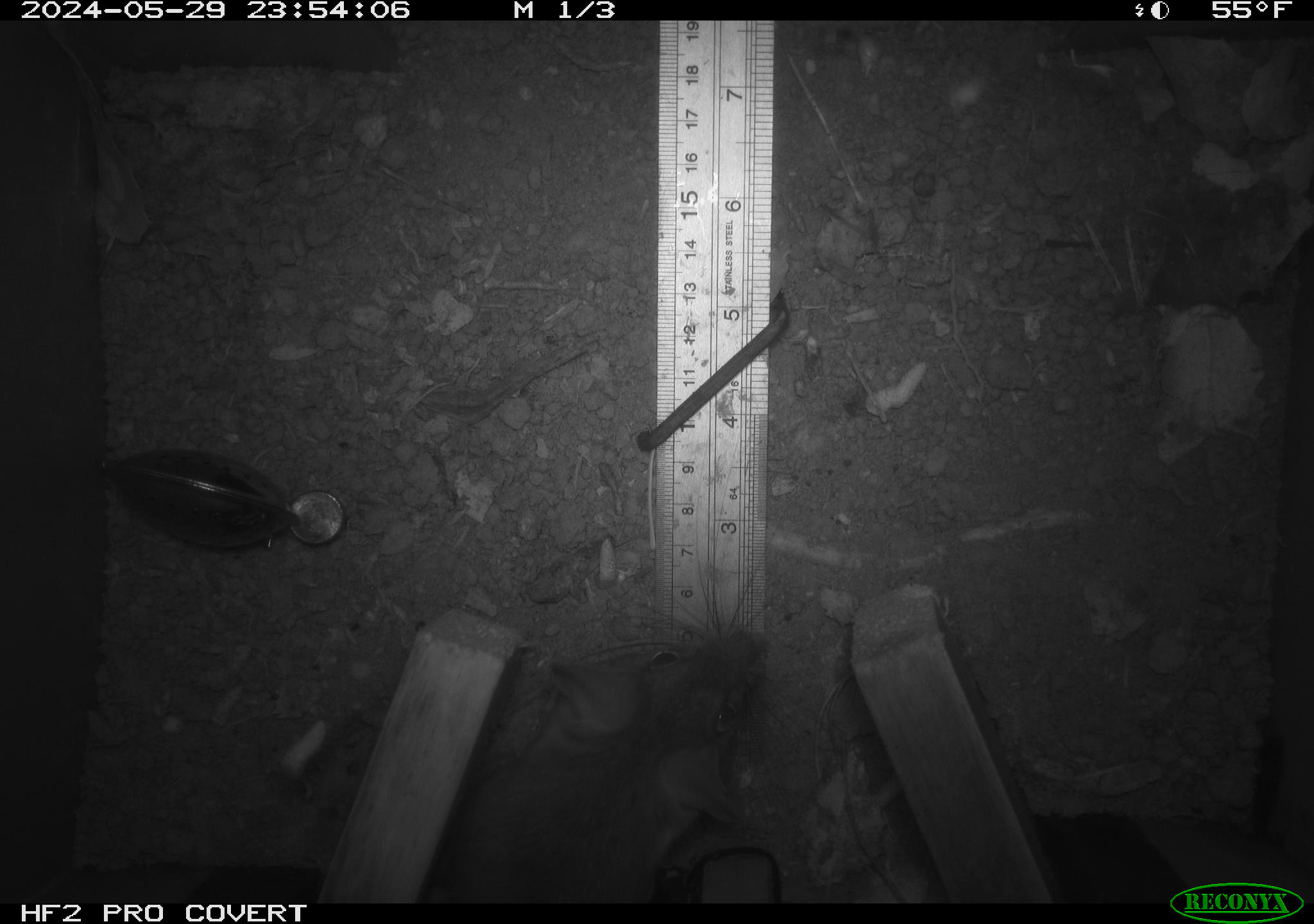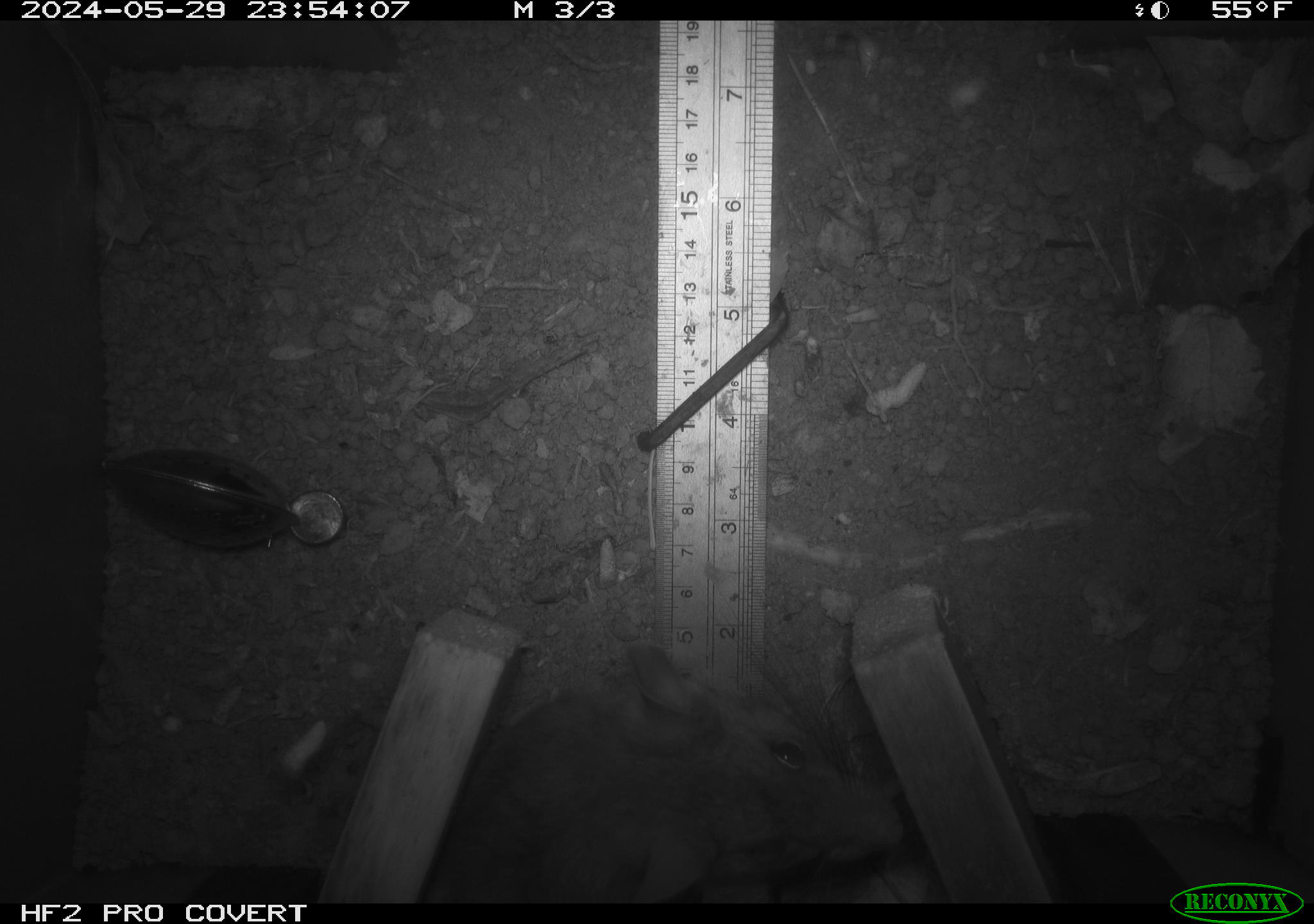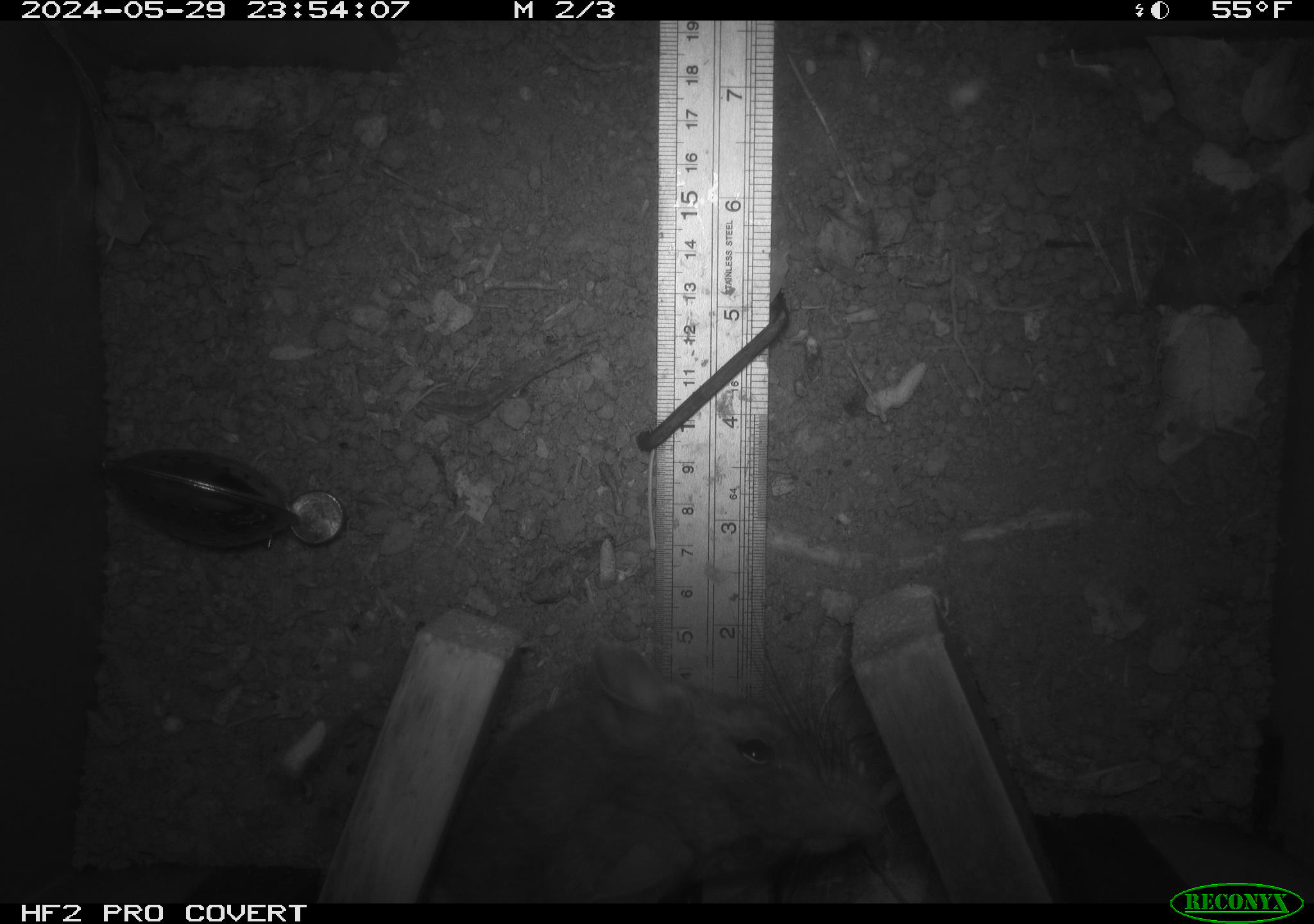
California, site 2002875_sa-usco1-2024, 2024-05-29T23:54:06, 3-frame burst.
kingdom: Animalia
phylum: Chordata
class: Mammalia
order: Rodentia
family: Cricetidae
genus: Neotoma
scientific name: Neotoma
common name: pack rat or woodrat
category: neotoma species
Neotoma species (pack rat or woodrat) (Neotoma).